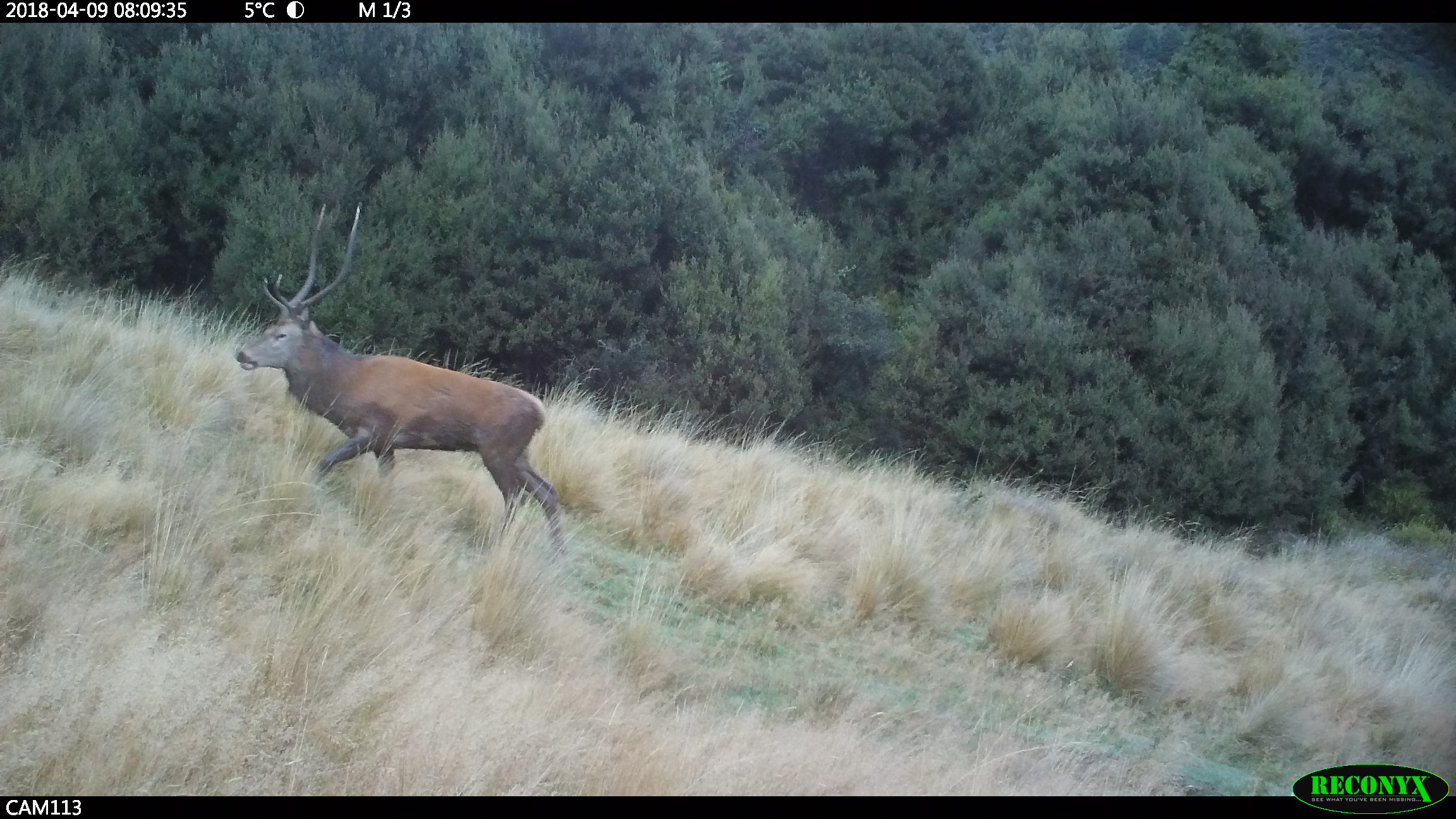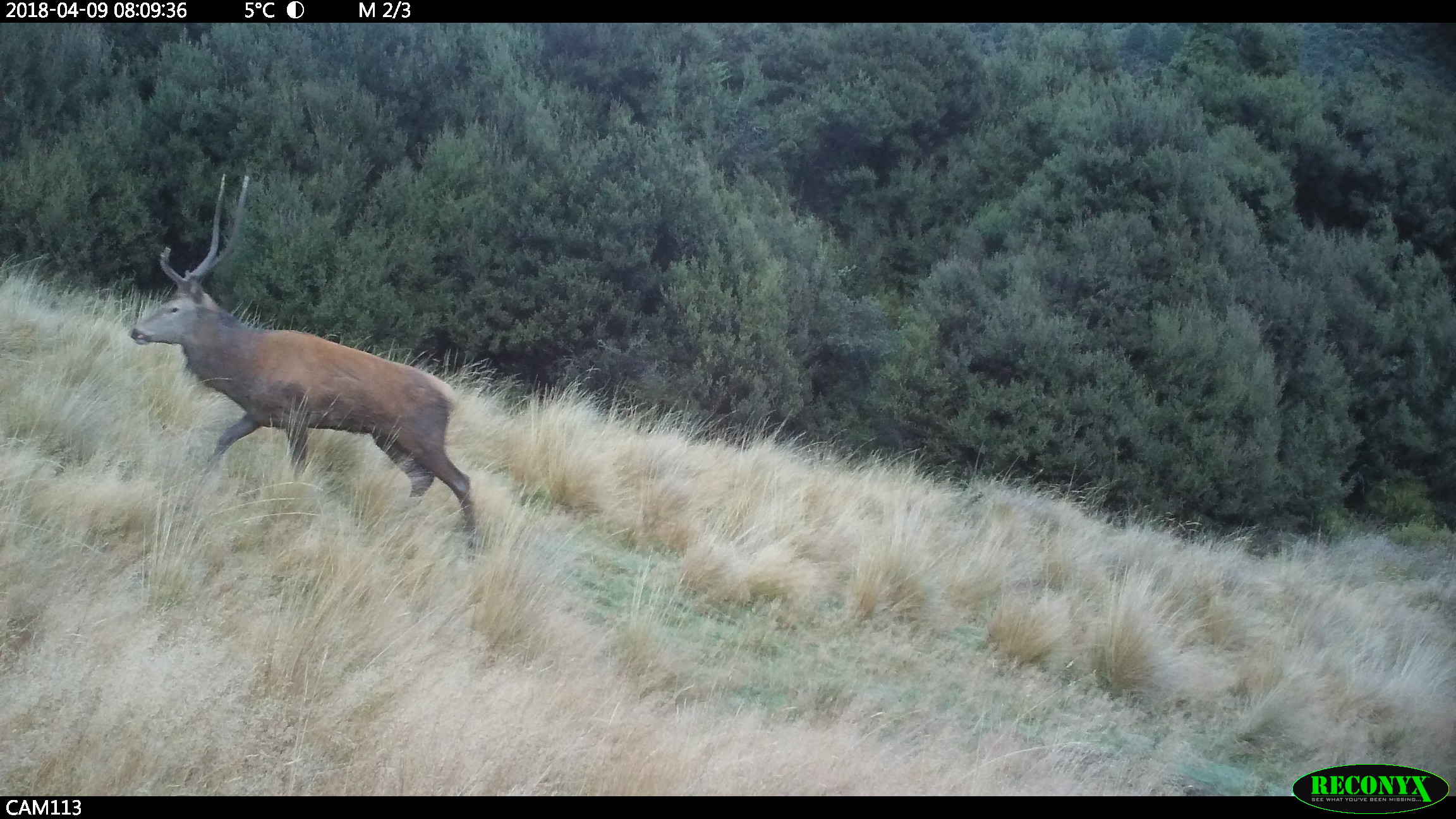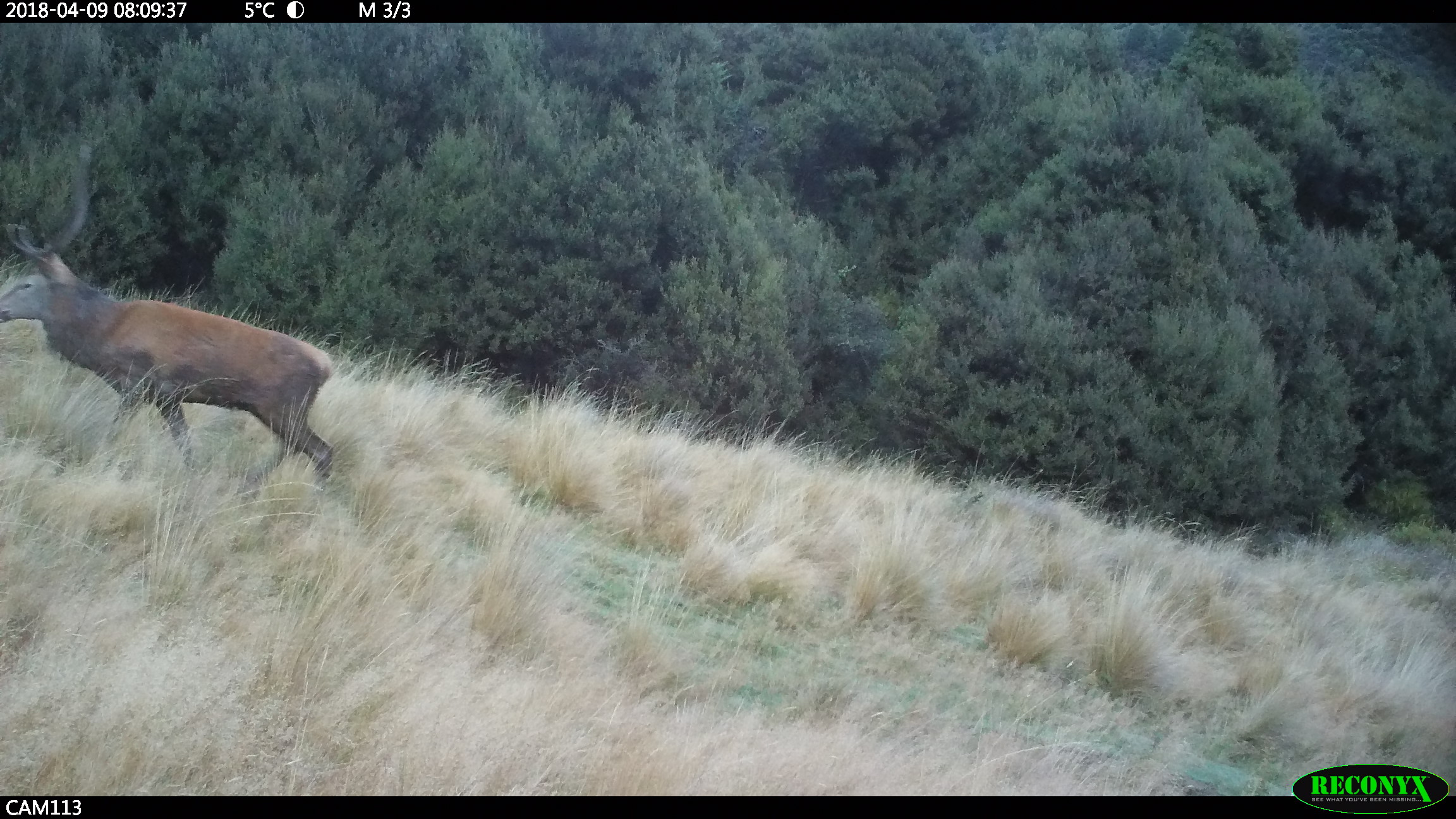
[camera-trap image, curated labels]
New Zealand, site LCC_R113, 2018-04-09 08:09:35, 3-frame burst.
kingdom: Animalia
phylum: Chordata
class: Mammalia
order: Artiodactyla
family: Cervidae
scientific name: Cervidae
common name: deer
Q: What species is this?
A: Deer (Cervidae).